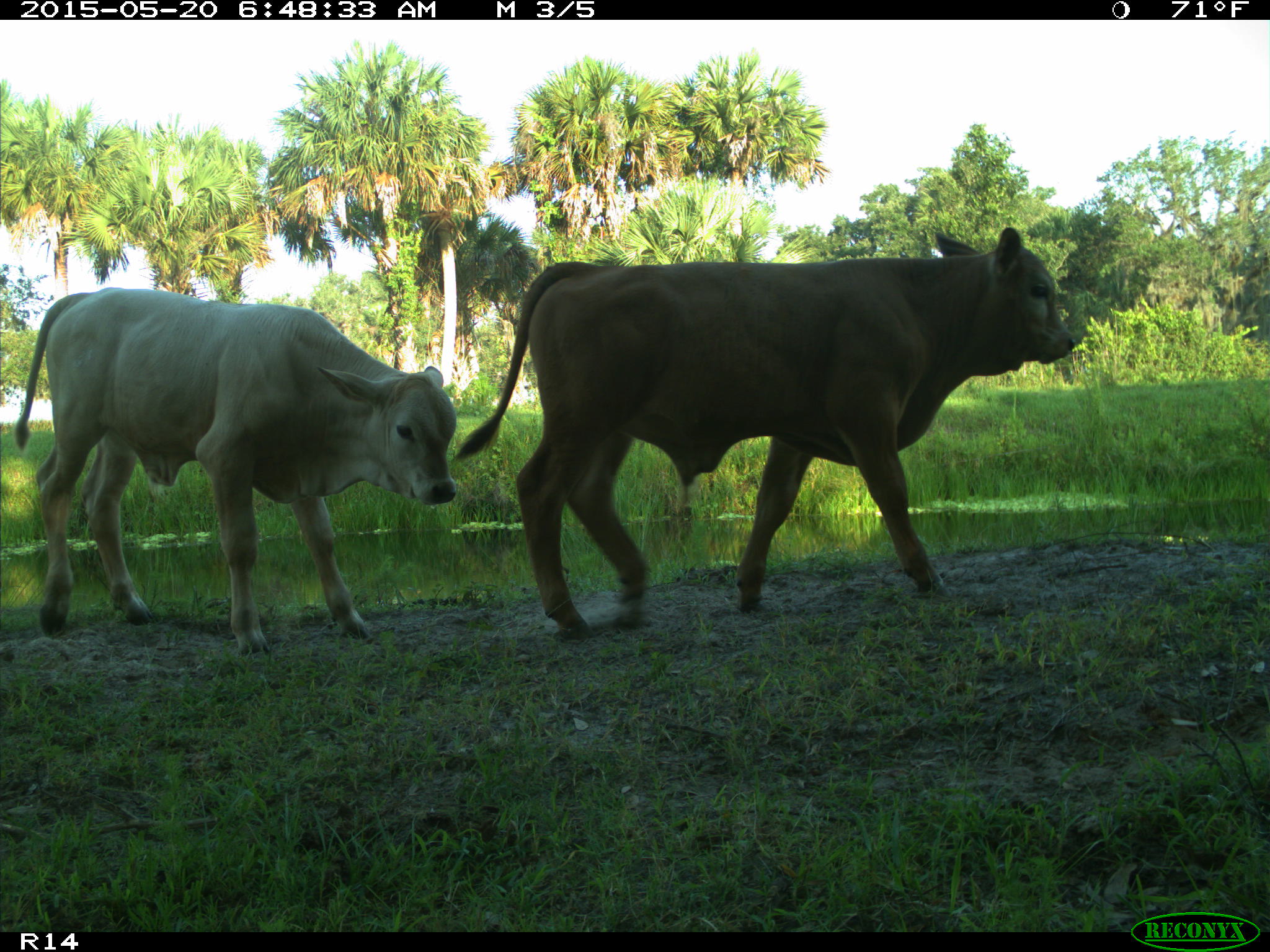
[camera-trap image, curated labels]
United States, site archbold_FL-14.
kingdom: Animalia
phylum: Chordata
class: Mammalia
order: Artiodactyla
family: Bovidae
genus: Bos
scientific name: Bos taurus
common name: domestic cow